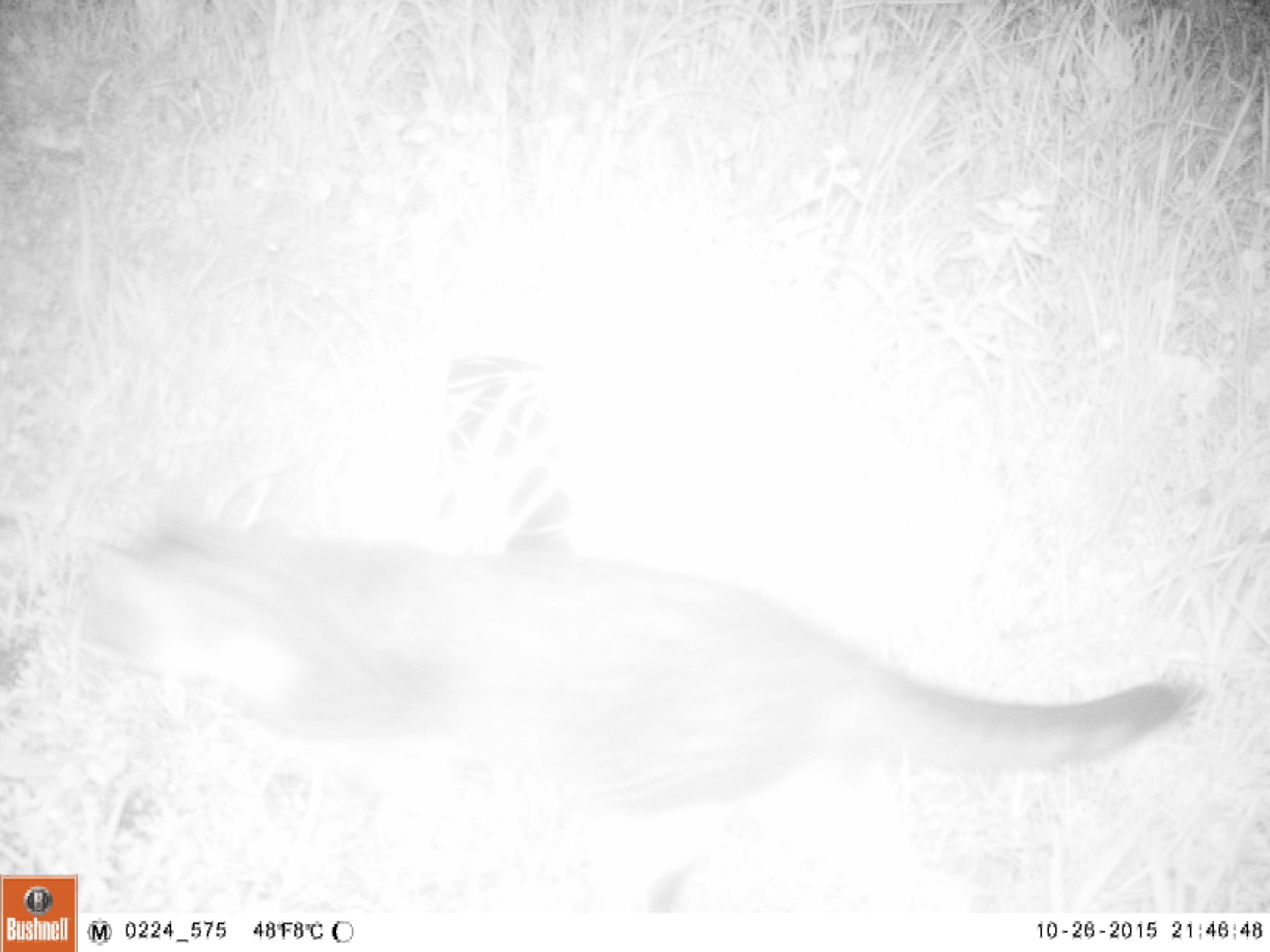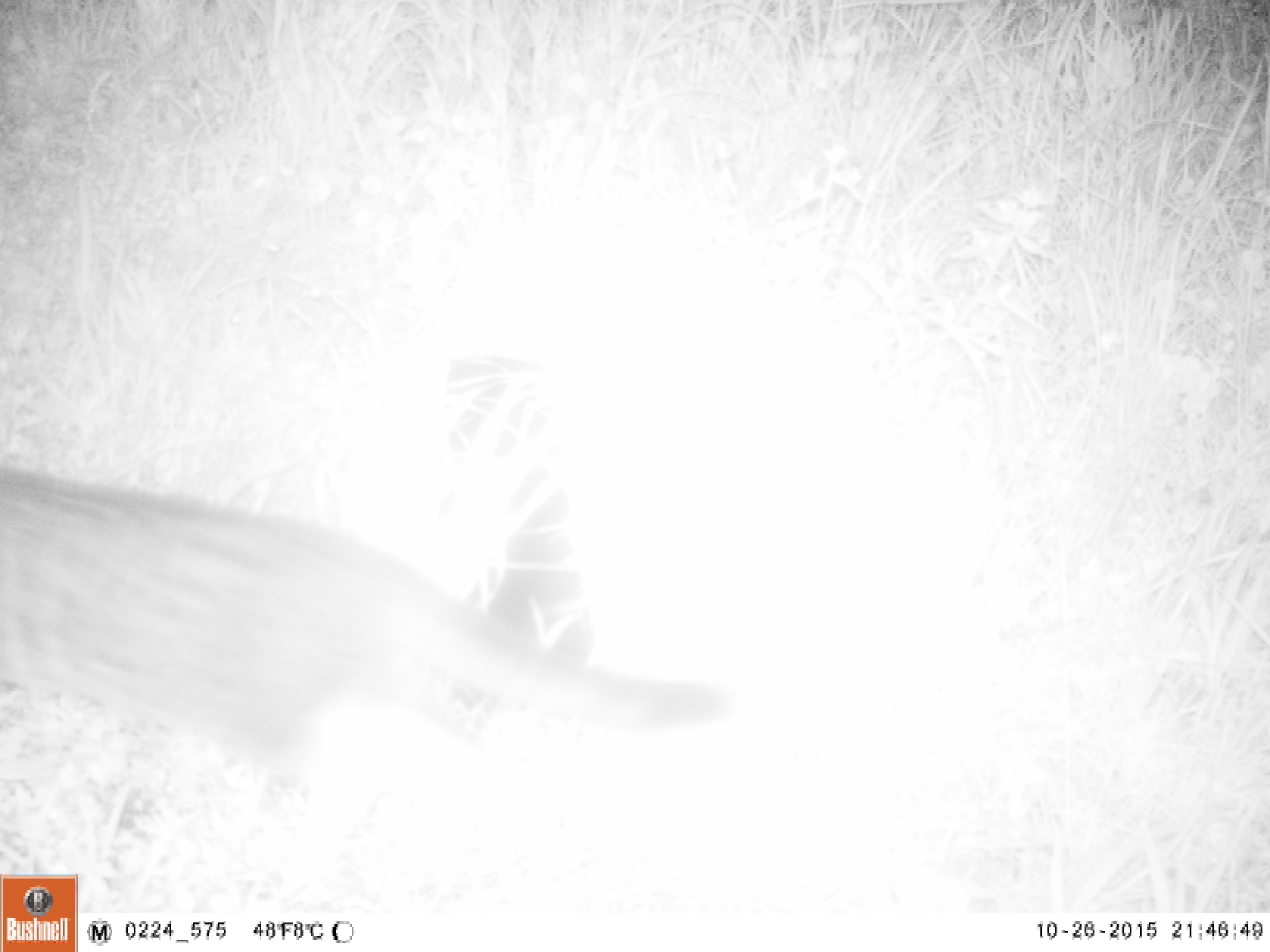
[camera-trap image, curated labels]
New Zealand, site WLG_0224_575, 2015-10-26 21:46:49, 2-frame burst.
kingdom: Animalia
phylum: Chordata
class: Mammalia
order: Carnivora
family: Felidae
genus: Felis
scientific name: Felis catus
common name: domestic cat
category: cat